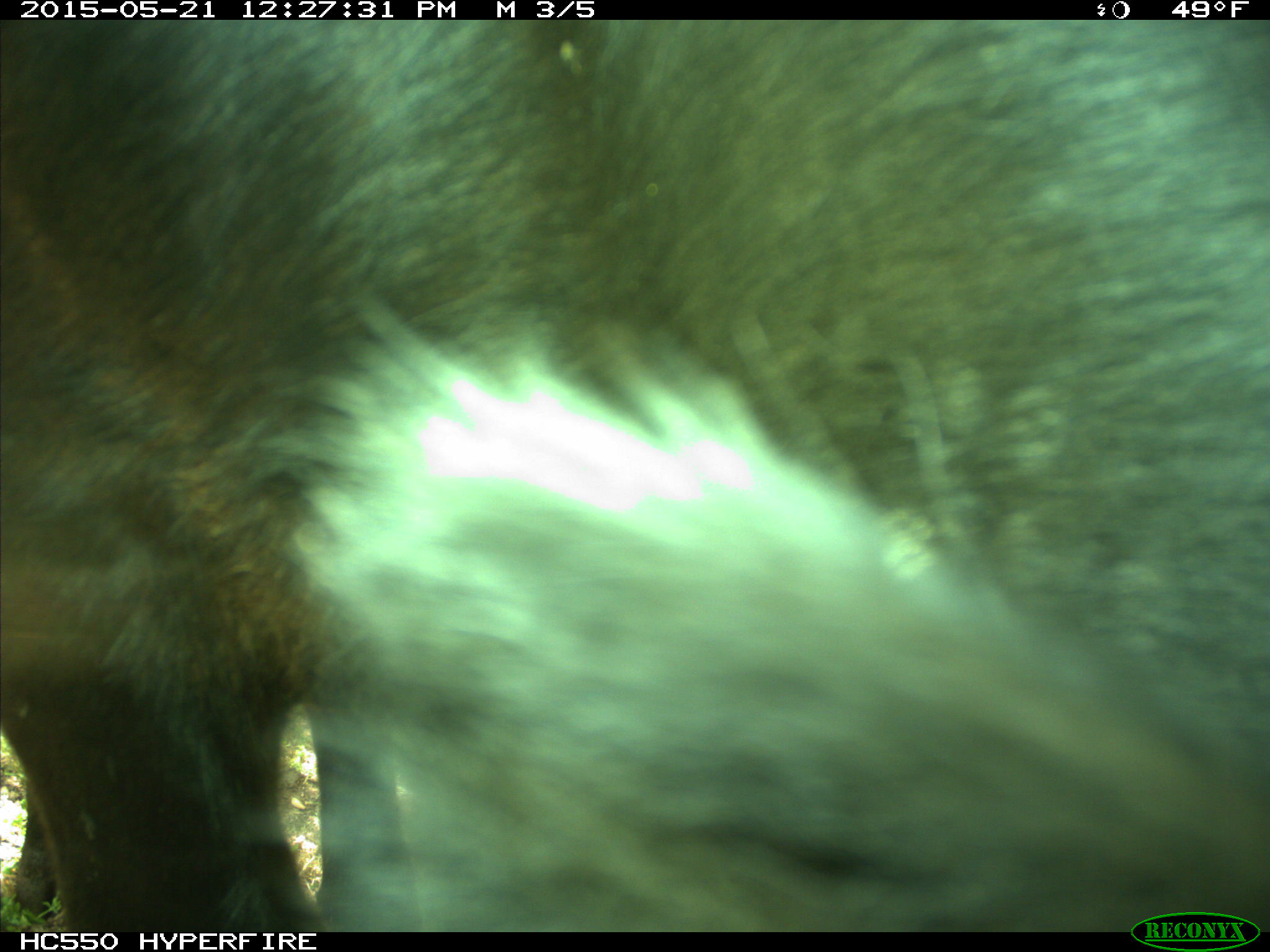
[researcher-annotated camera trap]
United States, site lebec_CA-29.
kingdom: Animalia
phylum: Chordata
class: Mammalia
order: Artiodactyla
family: Bovidae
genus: Bos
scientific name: Bos taurus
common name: domestic cow